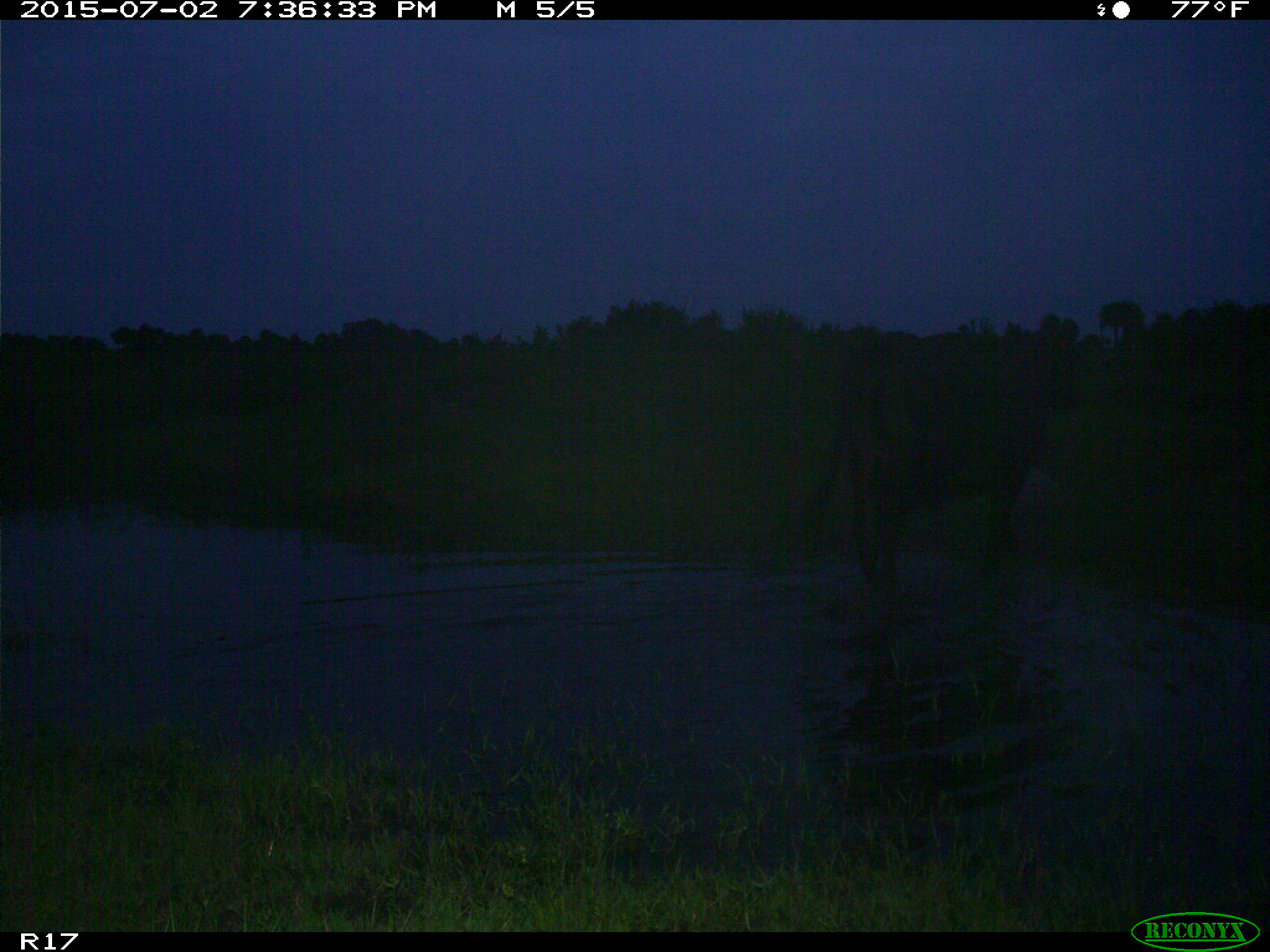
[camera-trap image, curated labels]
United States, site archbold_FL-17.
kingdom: Animalia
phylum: Chordata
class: Mammalia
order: Artiodactyla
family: Bovidae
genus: Bos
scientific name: Bos taurus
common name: domestic cow